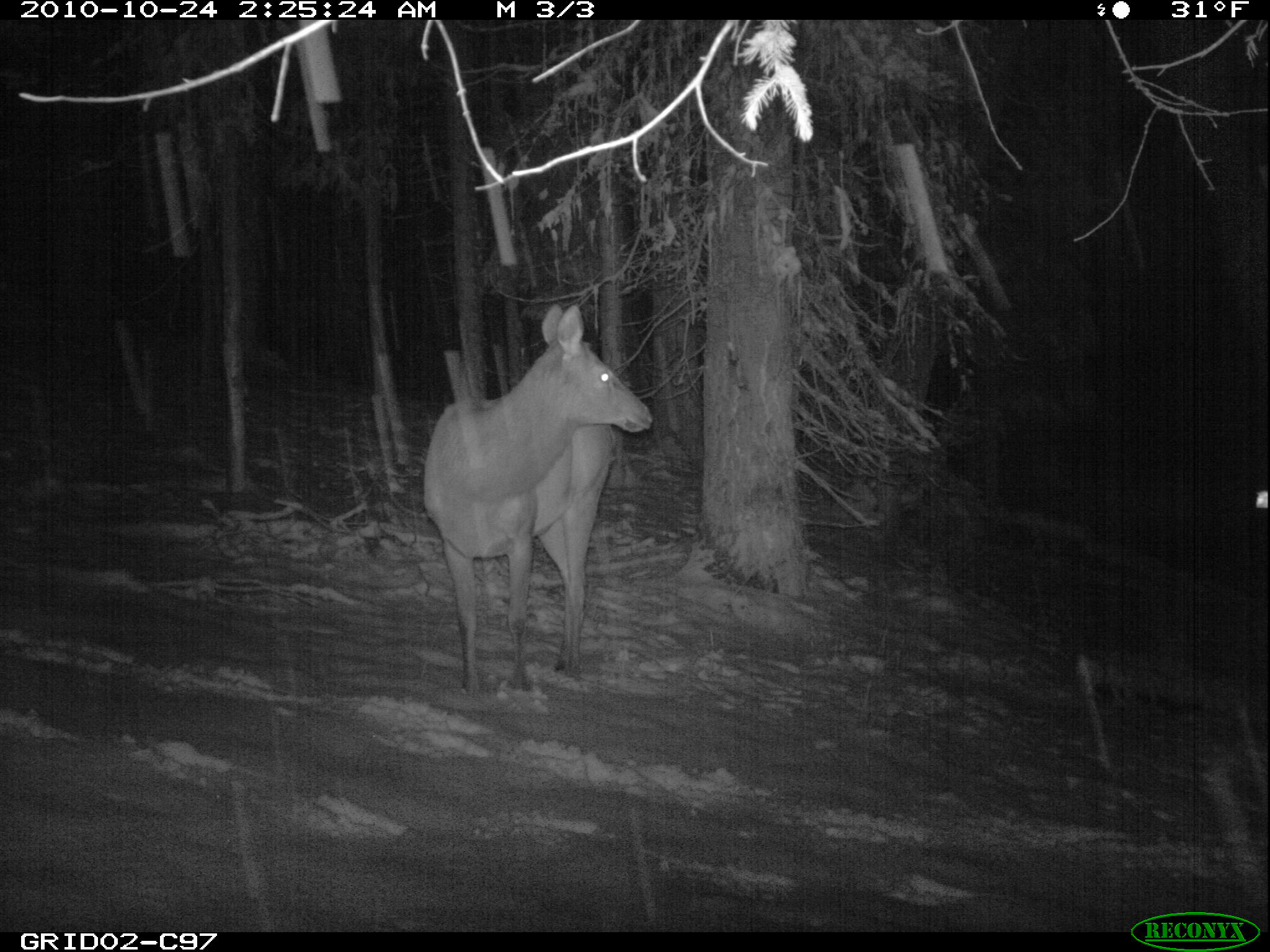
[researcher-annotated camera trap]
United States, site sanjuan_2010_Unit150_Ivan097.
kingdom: Animalia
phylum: Chordata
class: Mammalia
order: Artiodactyla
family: Cervidae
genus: Cervus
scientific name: Cervus elaphus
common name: red deer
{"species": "Cervus elaphus (red deer)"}